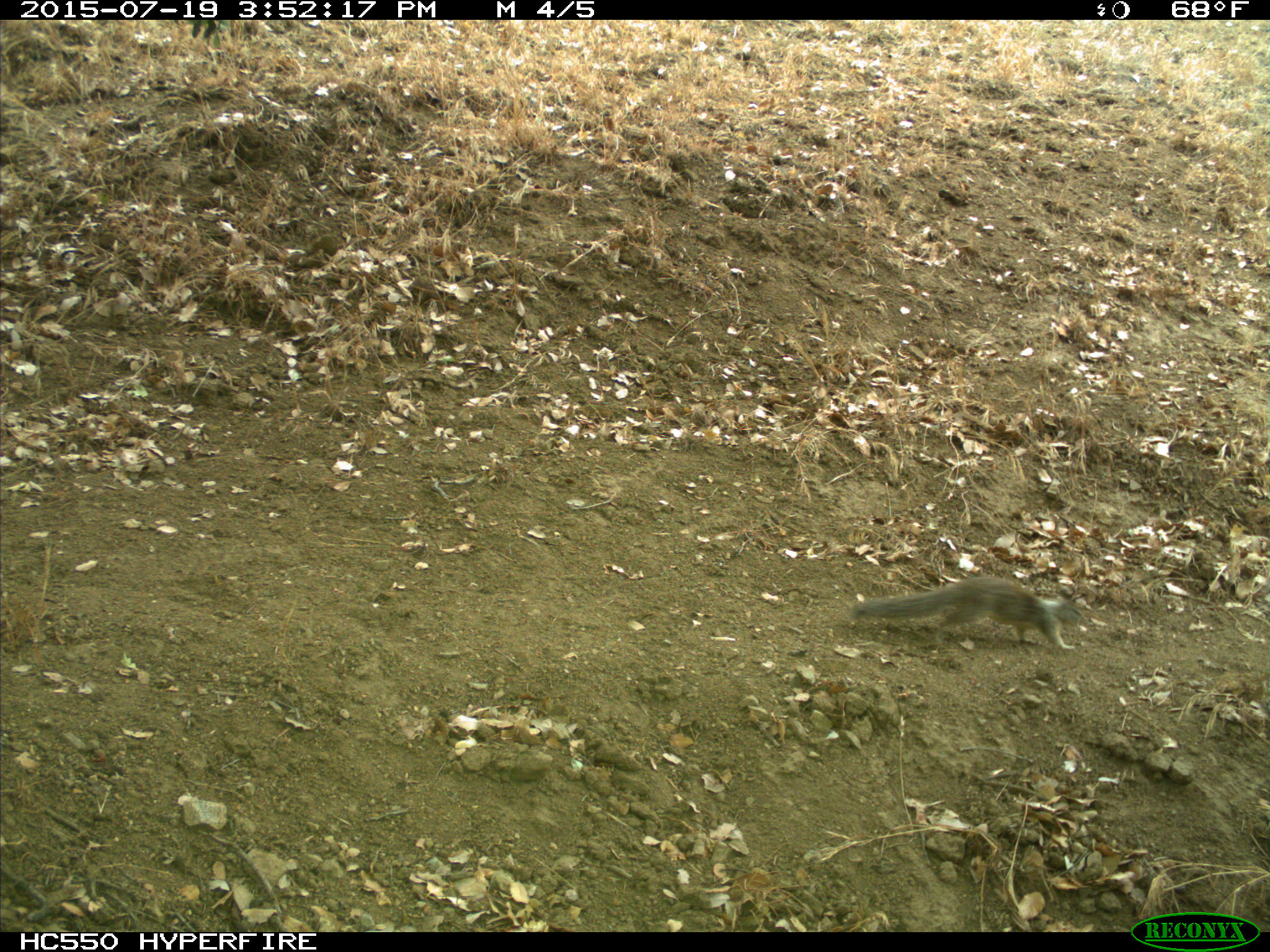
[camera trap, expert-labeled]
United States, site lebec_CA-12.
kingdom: Animalia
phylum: Chordata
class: Mammalia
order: Rodentia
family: Sciuridae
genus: Otospermophilus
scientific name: Otospermophilus beecheyi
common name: california ground squirrel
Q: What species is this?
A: Otospermophilus beecheyi (california ground squirrel).